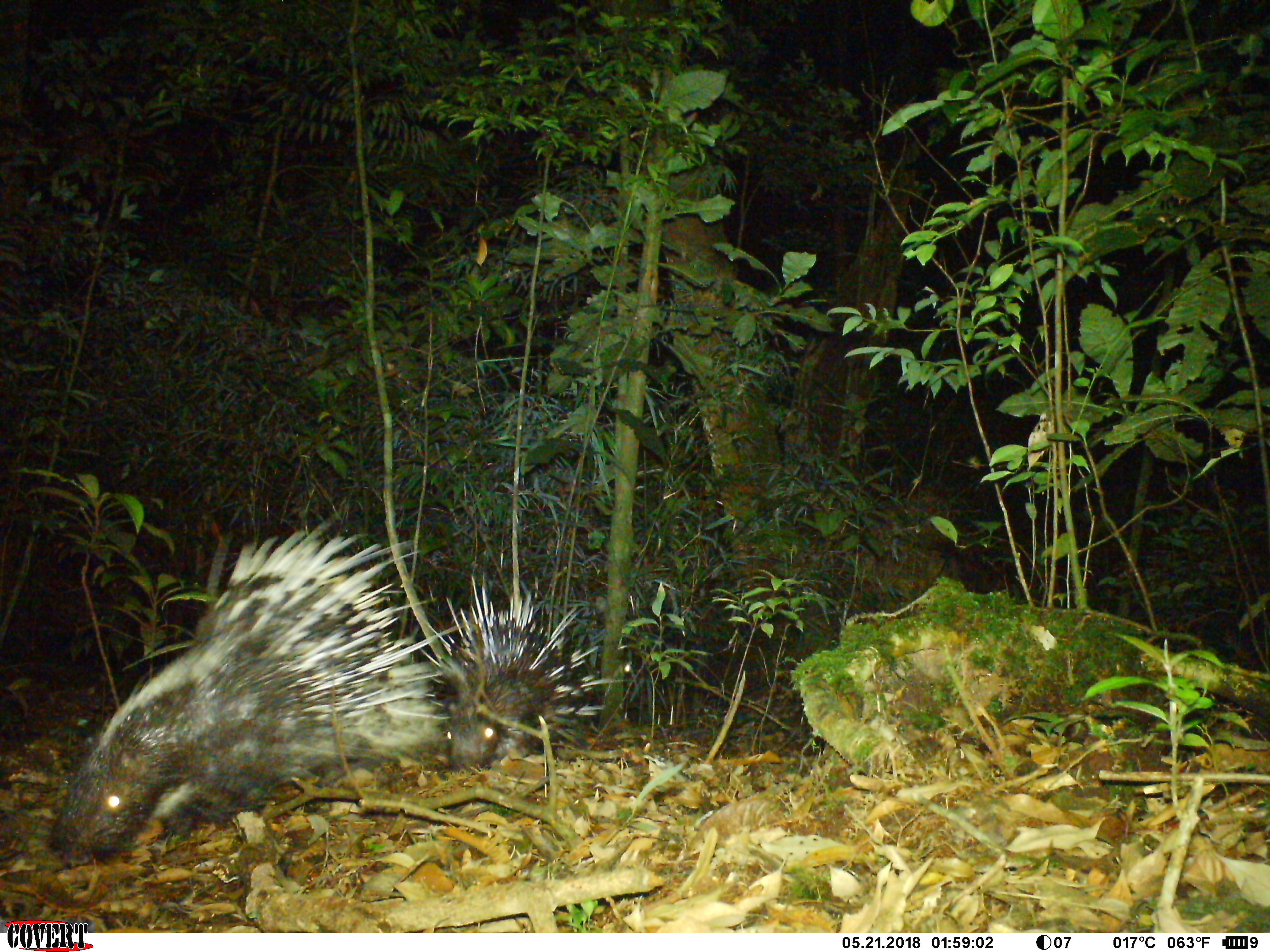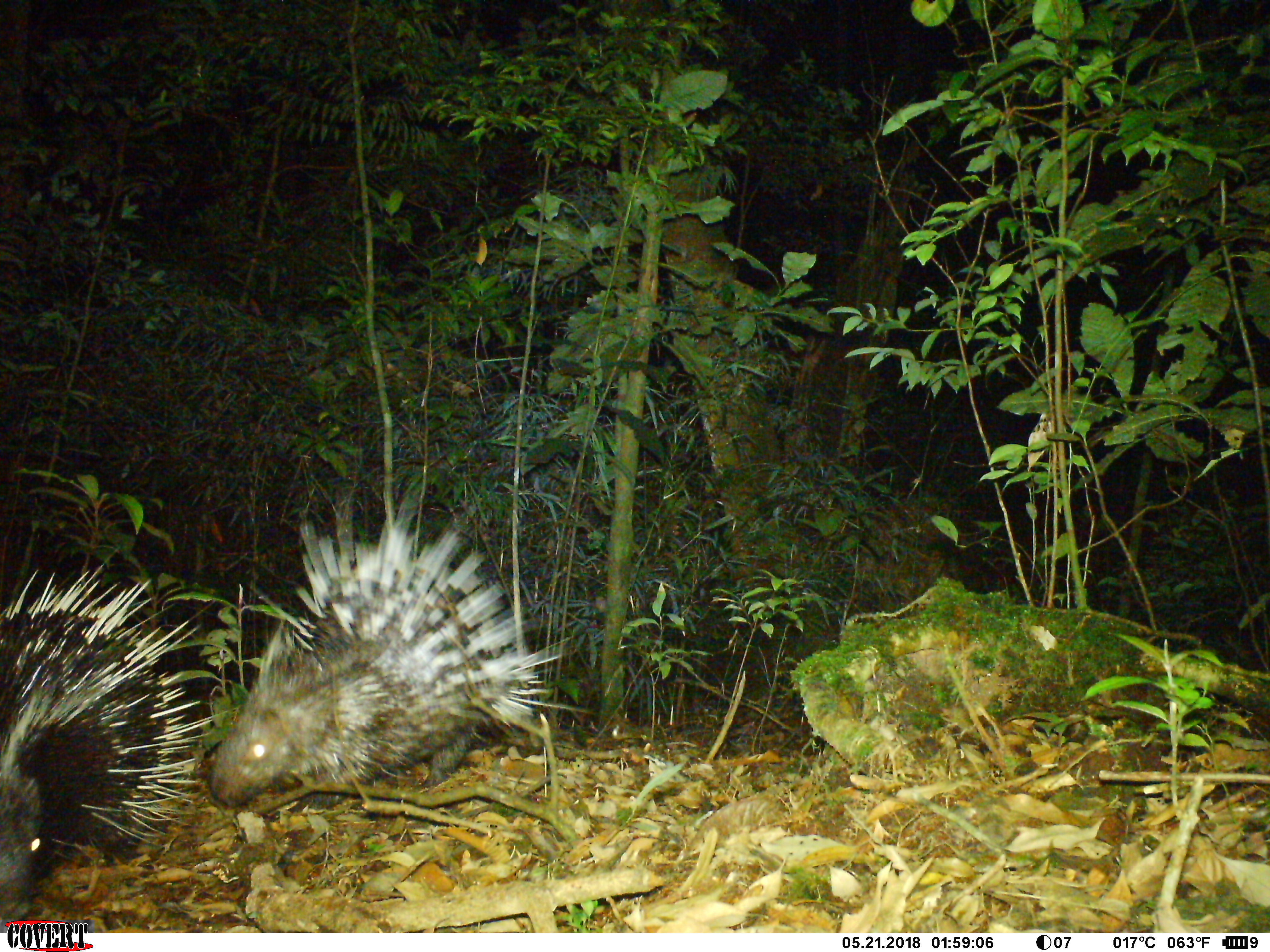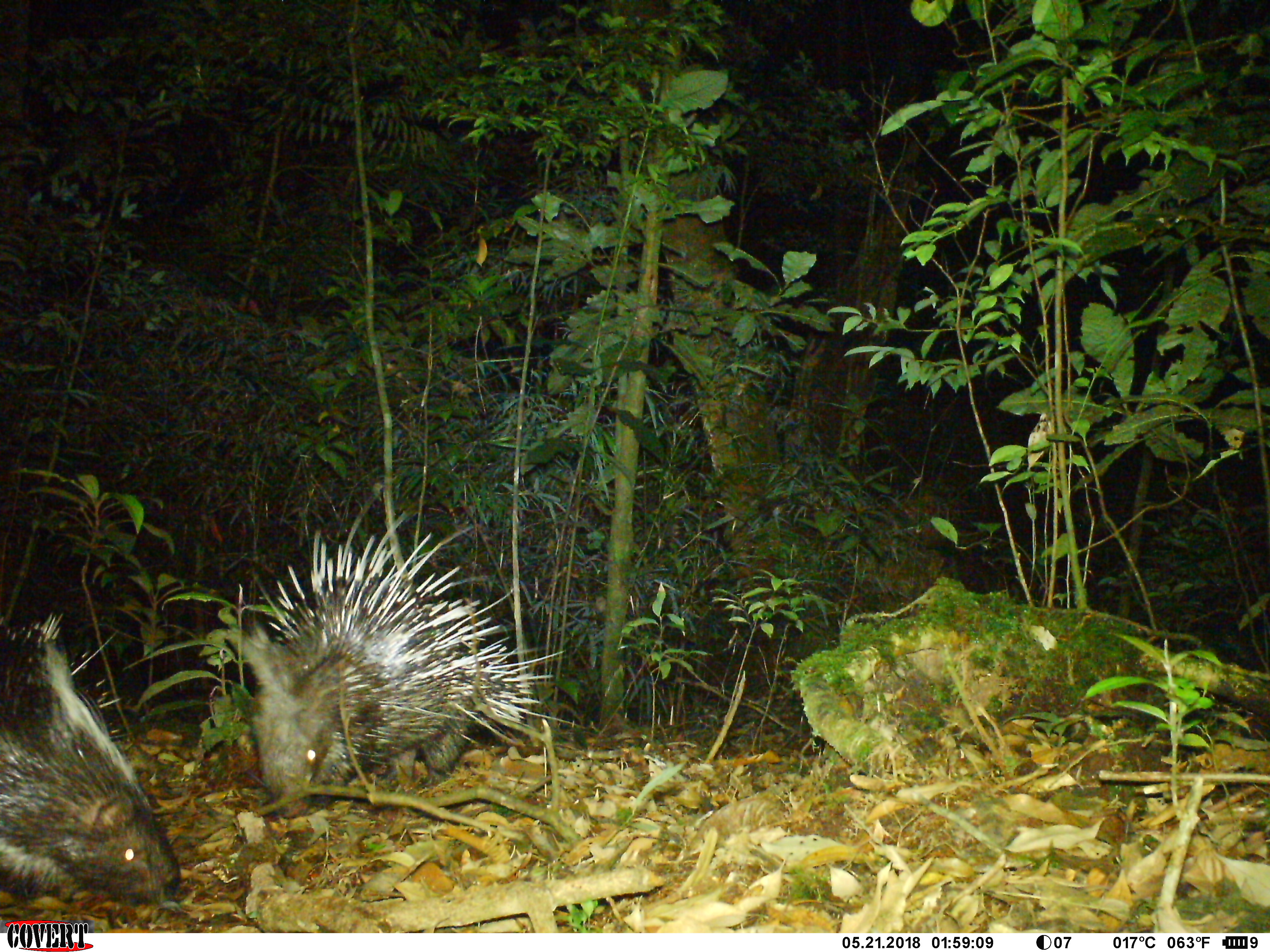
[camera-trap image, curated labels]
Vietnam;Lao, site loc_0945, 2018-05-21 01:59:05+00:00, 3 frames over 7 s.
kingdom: Animalia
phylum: Chordata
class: Mammalia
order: Rodentia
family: Hystricidae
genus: Hystrix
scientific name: Hystrix brachyura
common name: malayan porcupine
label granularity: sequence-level